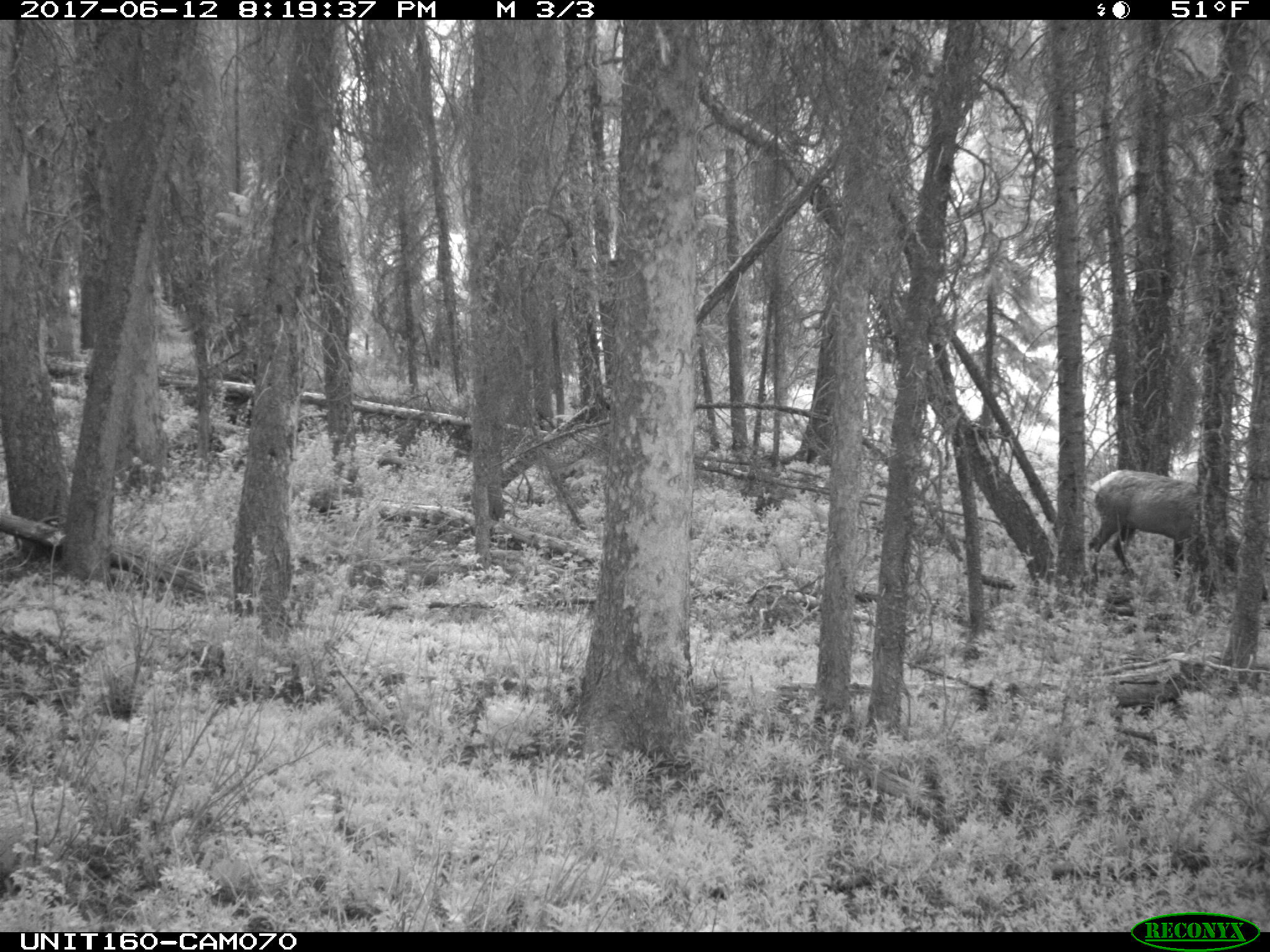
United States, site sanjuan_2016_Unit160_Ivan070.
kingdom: Animalia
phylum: Chordata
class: Mammalia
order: Artiodactyla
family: Cervidae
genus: Cervus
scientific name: Cervus elaphus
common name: red deer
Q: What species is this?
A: Cervus elaphus (red deer).